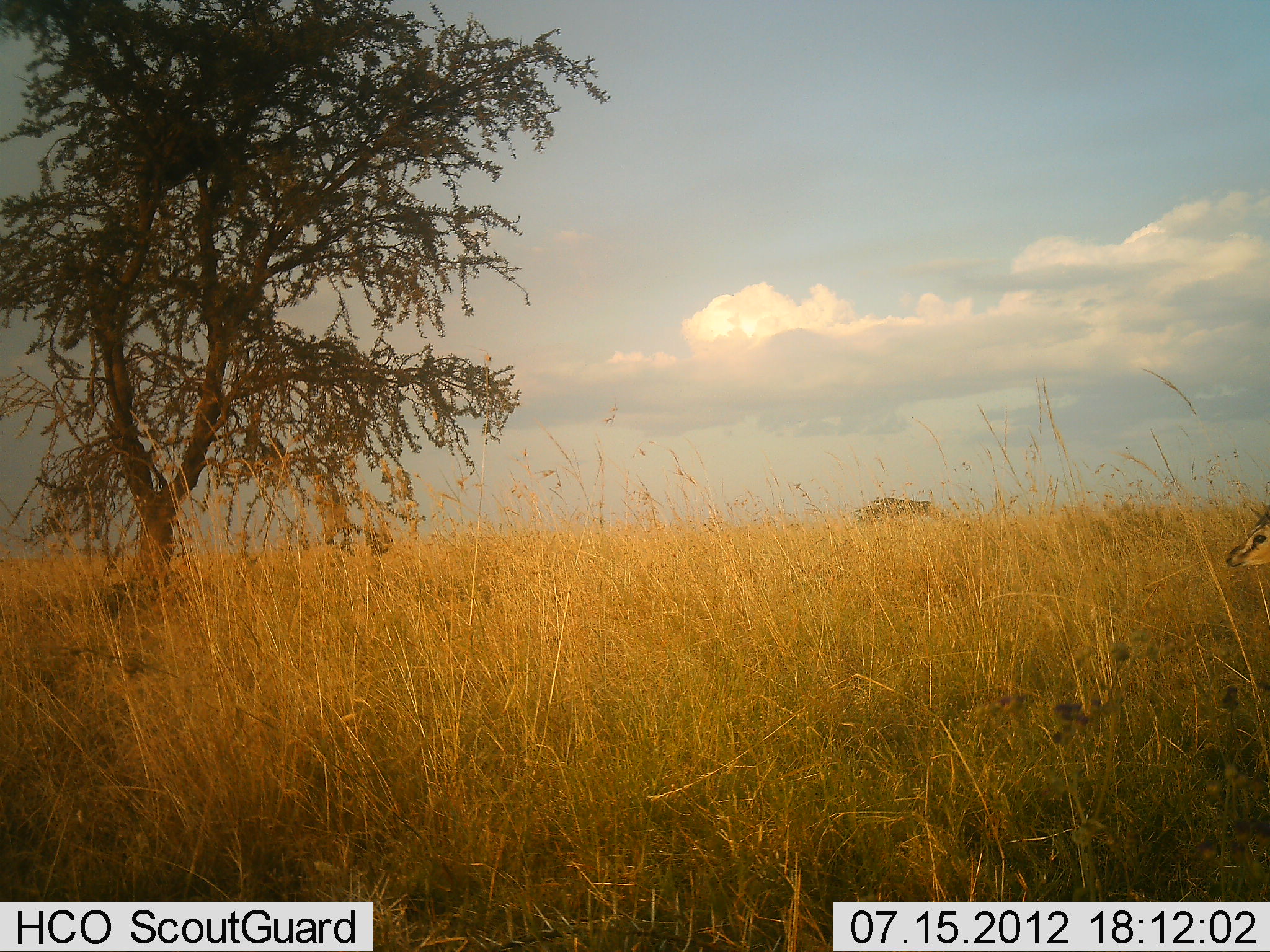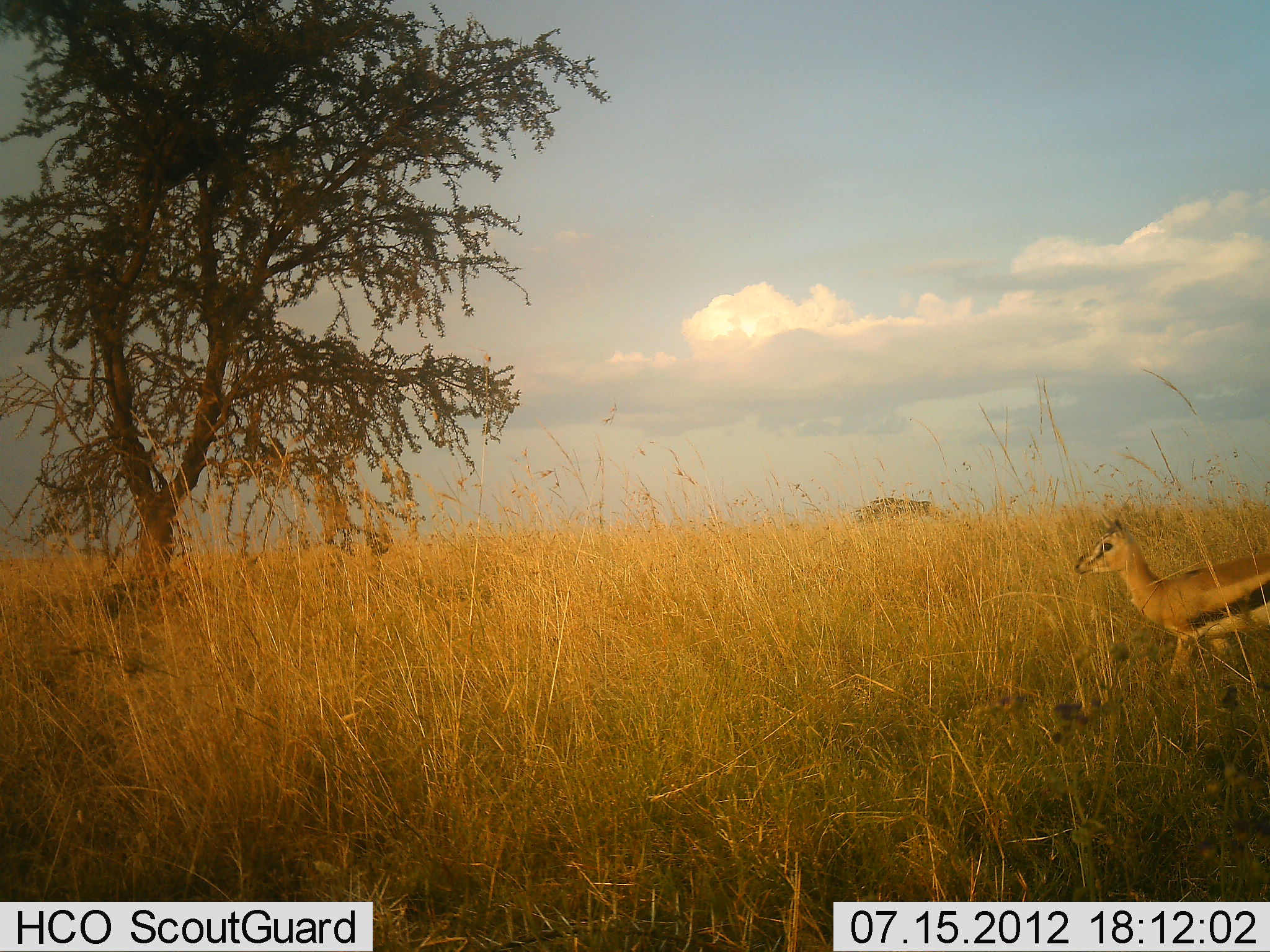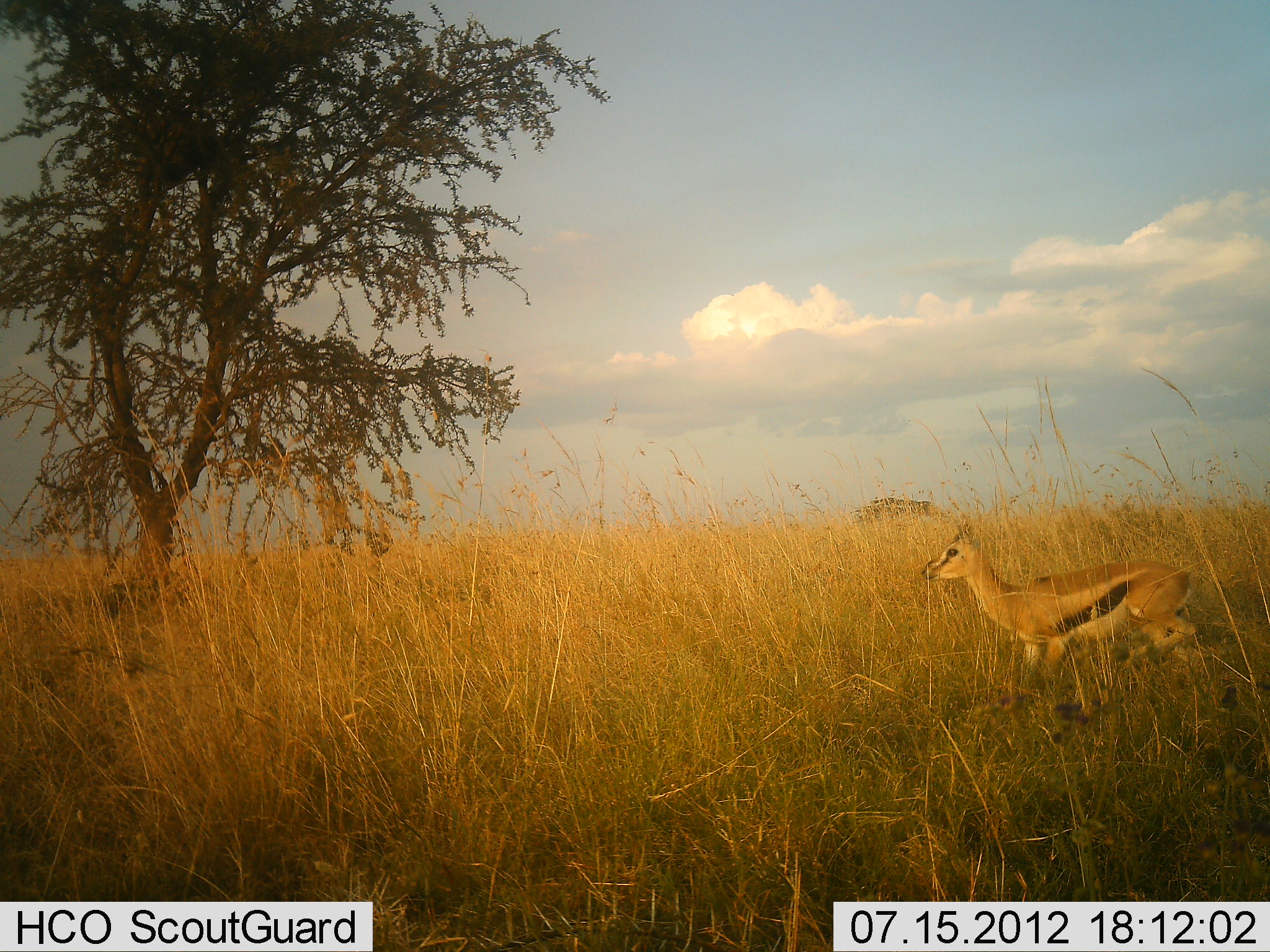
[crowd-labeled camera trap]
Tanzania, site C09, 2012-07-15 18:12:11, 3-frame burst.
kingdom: Animalia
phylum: Chordata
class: Mammalia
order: Artiodactyla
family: Bovidae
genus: Eudorcas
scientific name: Eudorcas thomsonii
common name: thomson's gazelle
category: gazellethomsons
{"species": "gazellethomsons (thomson's gazelle) (Eudorcas thomsonii)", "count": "1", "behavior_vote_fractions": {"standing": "20%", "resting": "0%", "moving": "80%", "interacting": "0%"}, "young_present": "0%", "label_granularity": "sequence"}